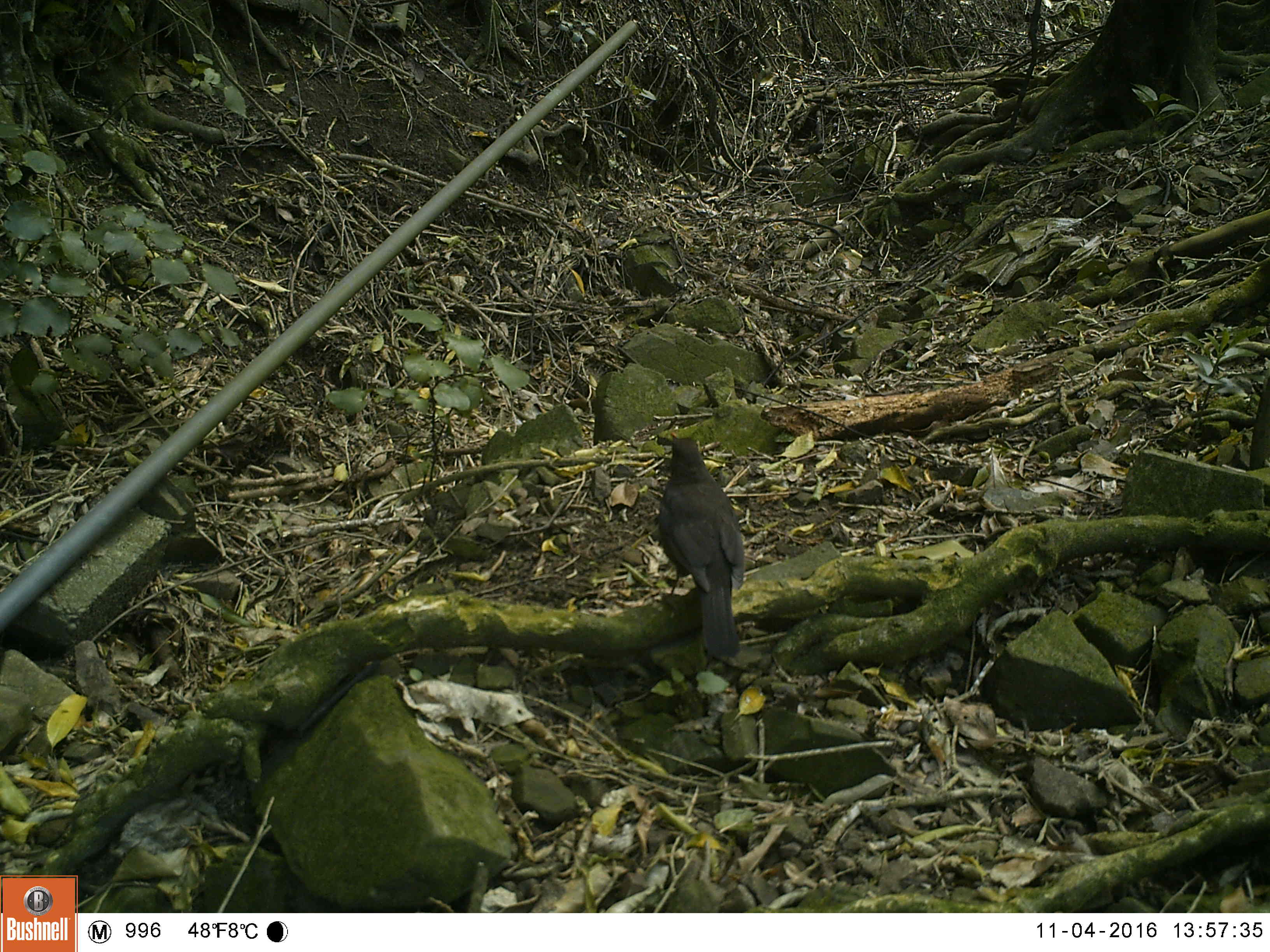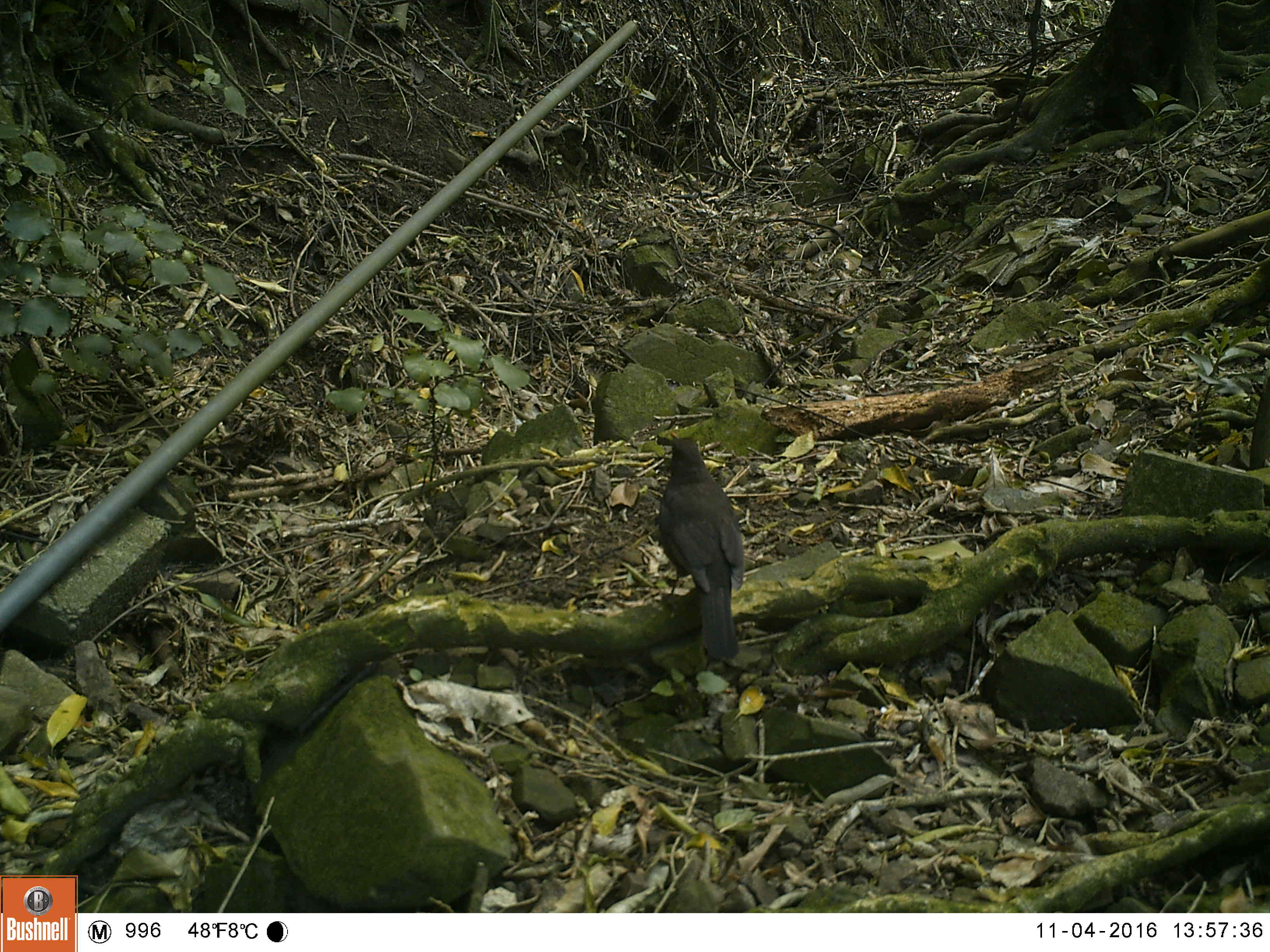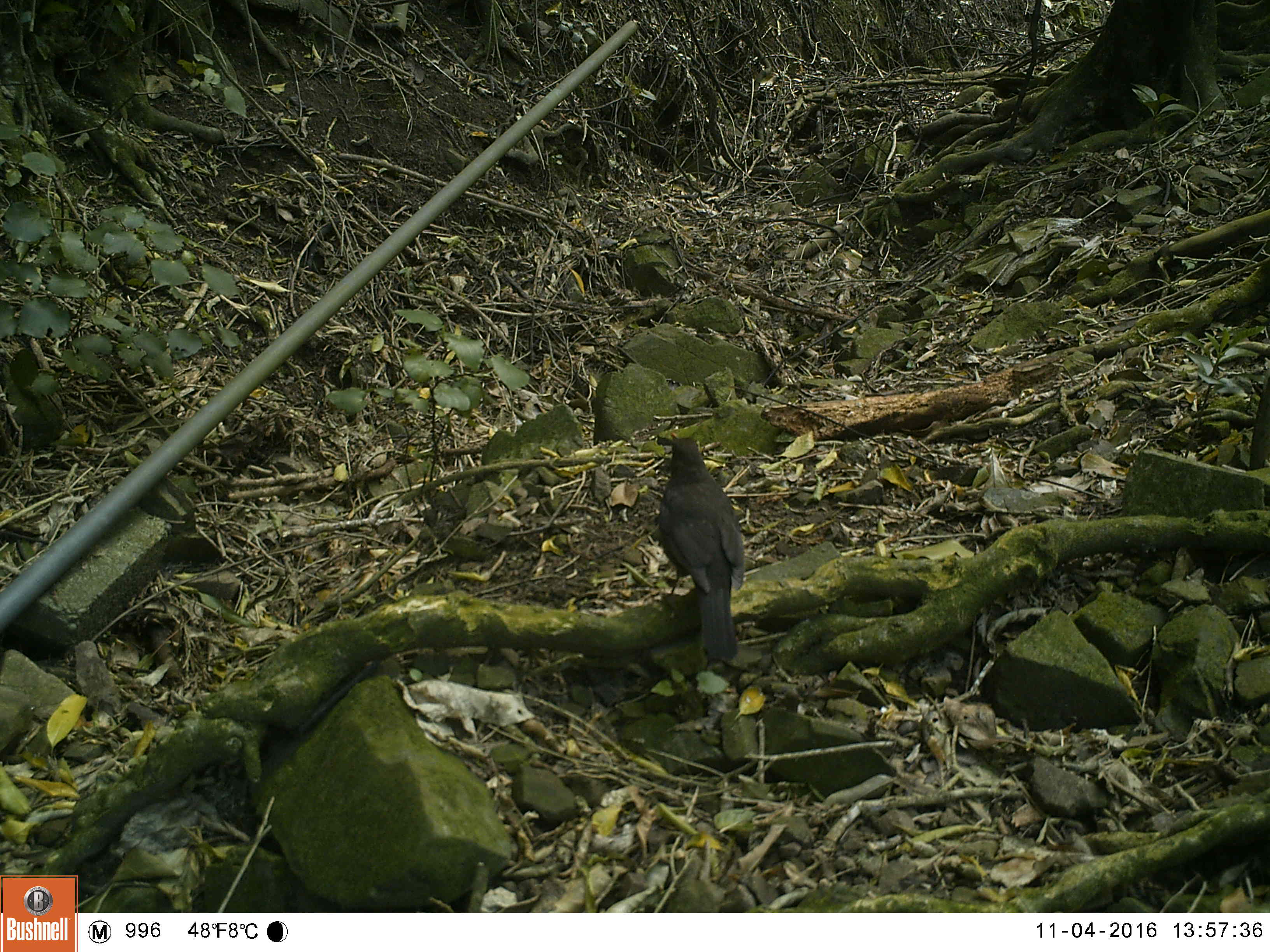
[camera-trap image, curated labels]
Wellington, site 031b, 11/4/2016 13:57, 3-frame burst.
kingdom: Animalia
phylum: Chordata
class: Aves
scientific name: Aves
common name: bird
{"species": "bird (Aves)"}